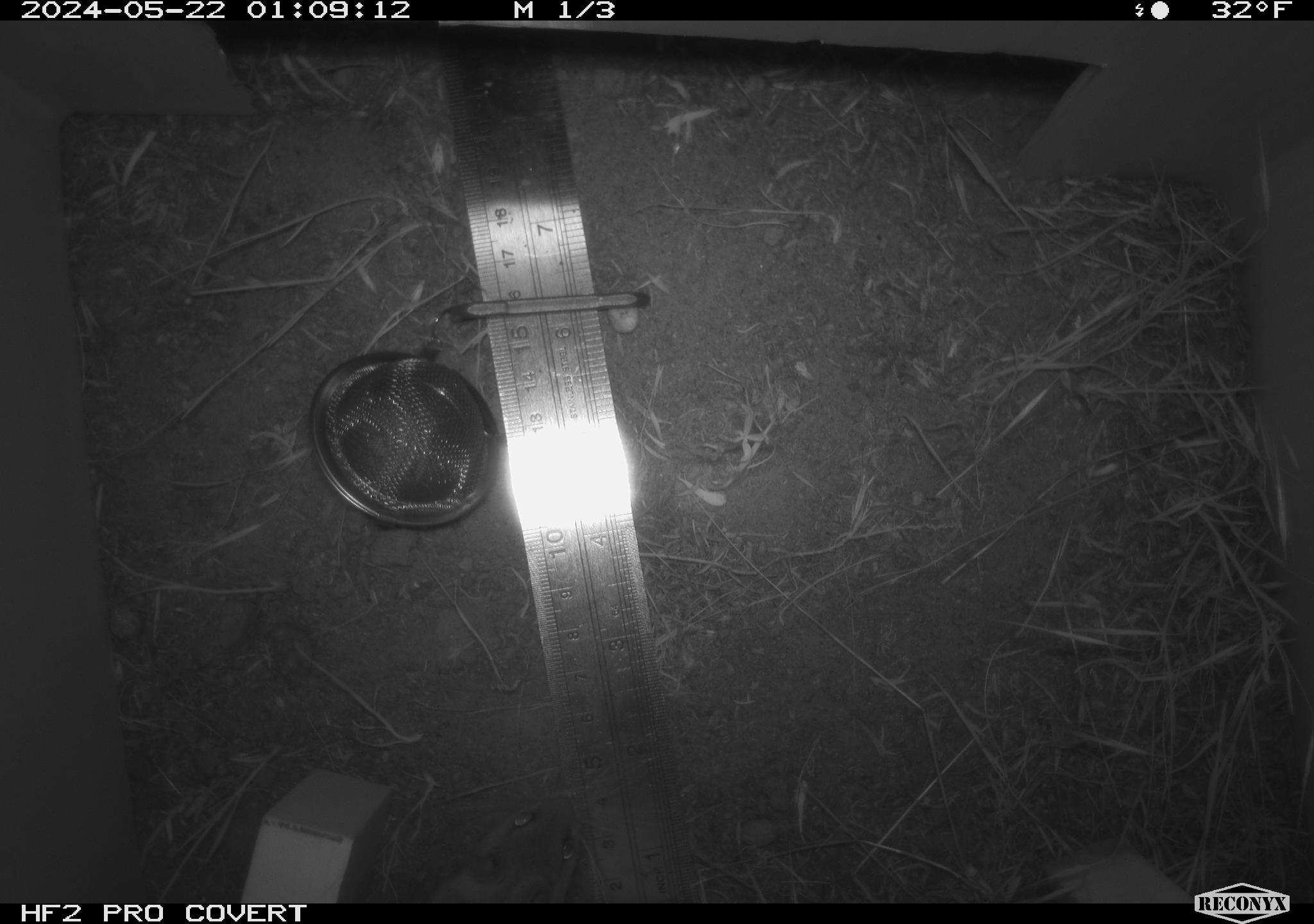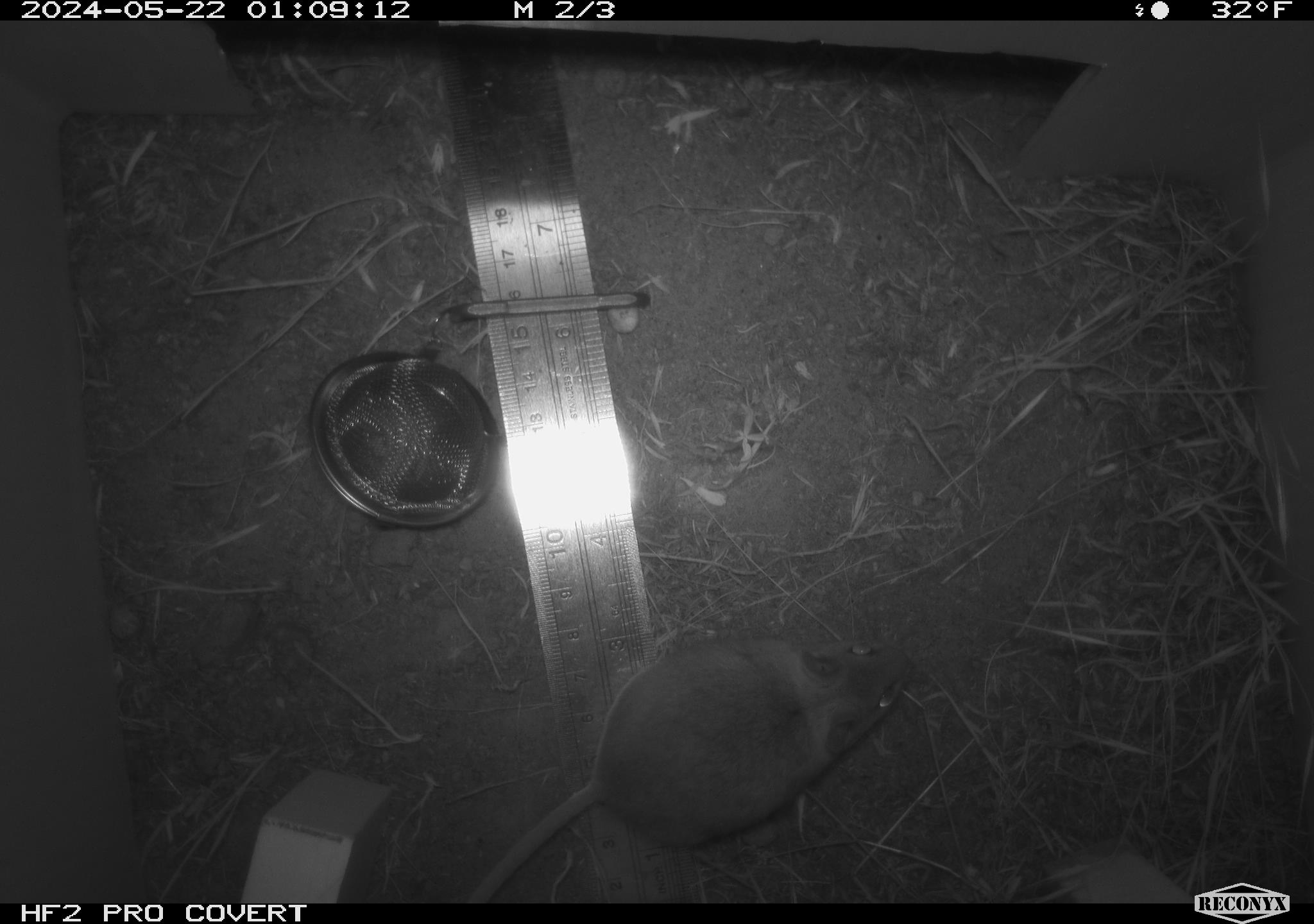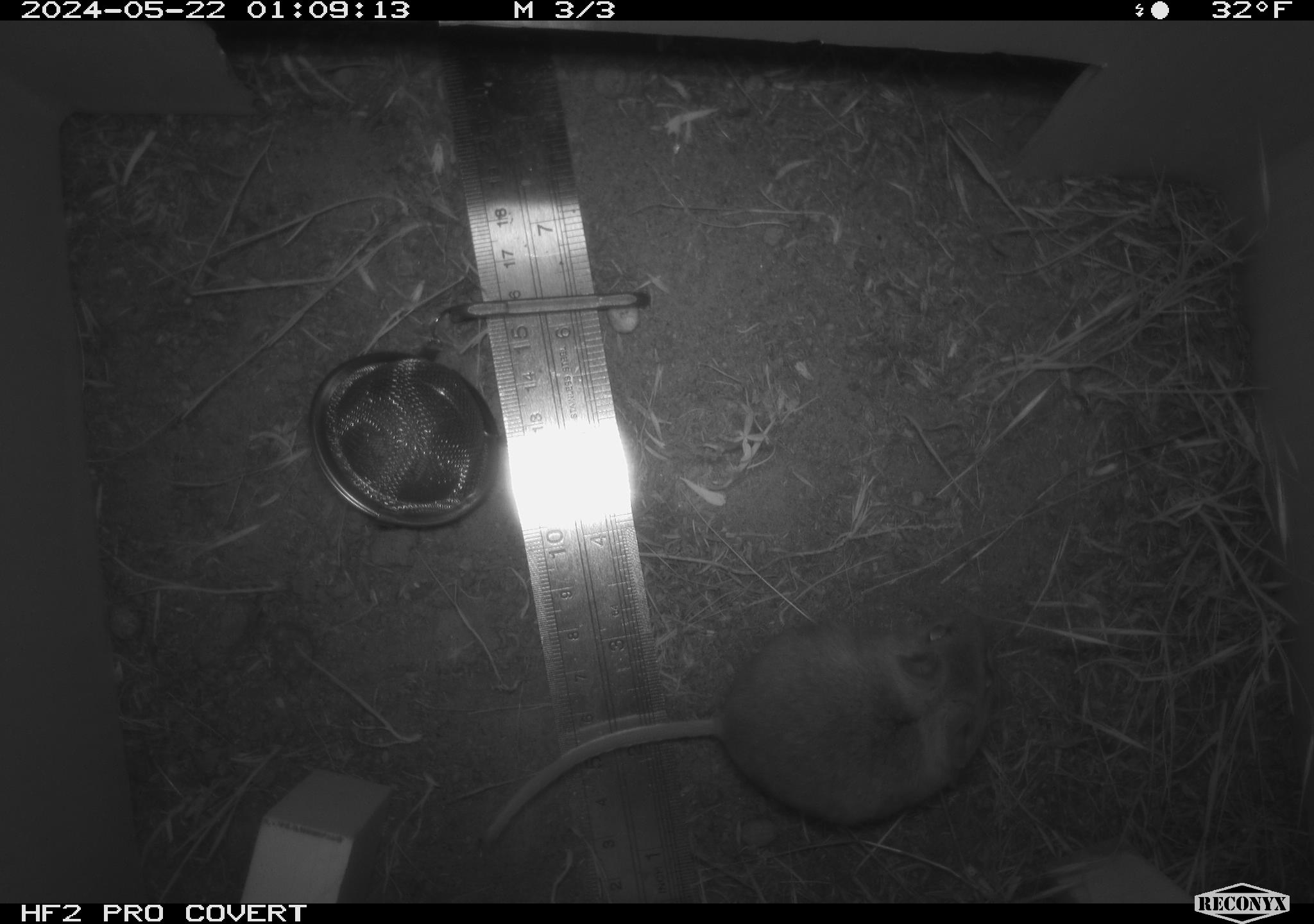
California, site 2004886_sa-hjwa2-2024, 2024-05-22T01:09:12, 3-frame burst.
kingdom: Animalia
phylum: Chordata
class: Mammalia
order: Rodentia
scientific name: Rodentia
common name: rodent